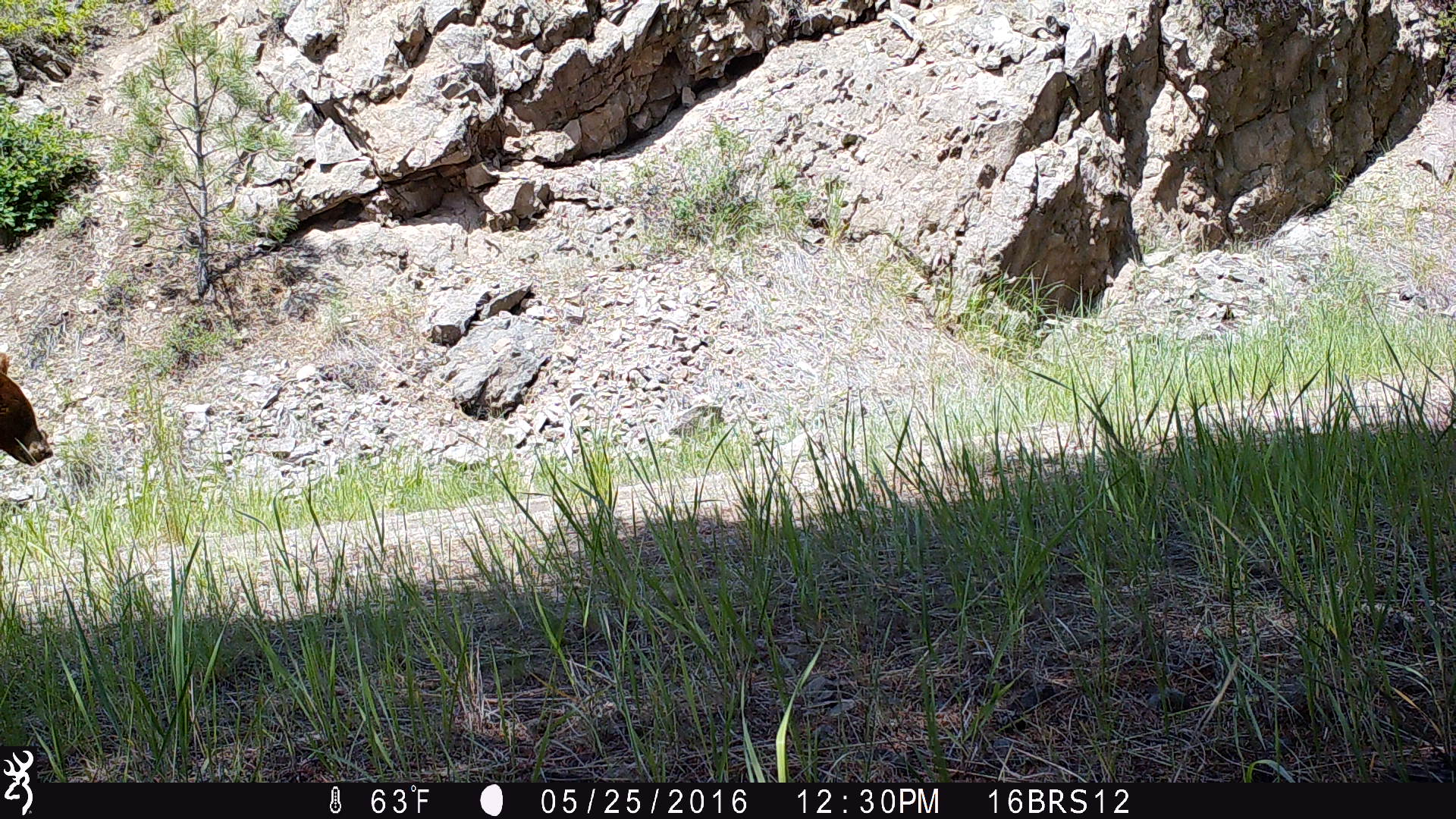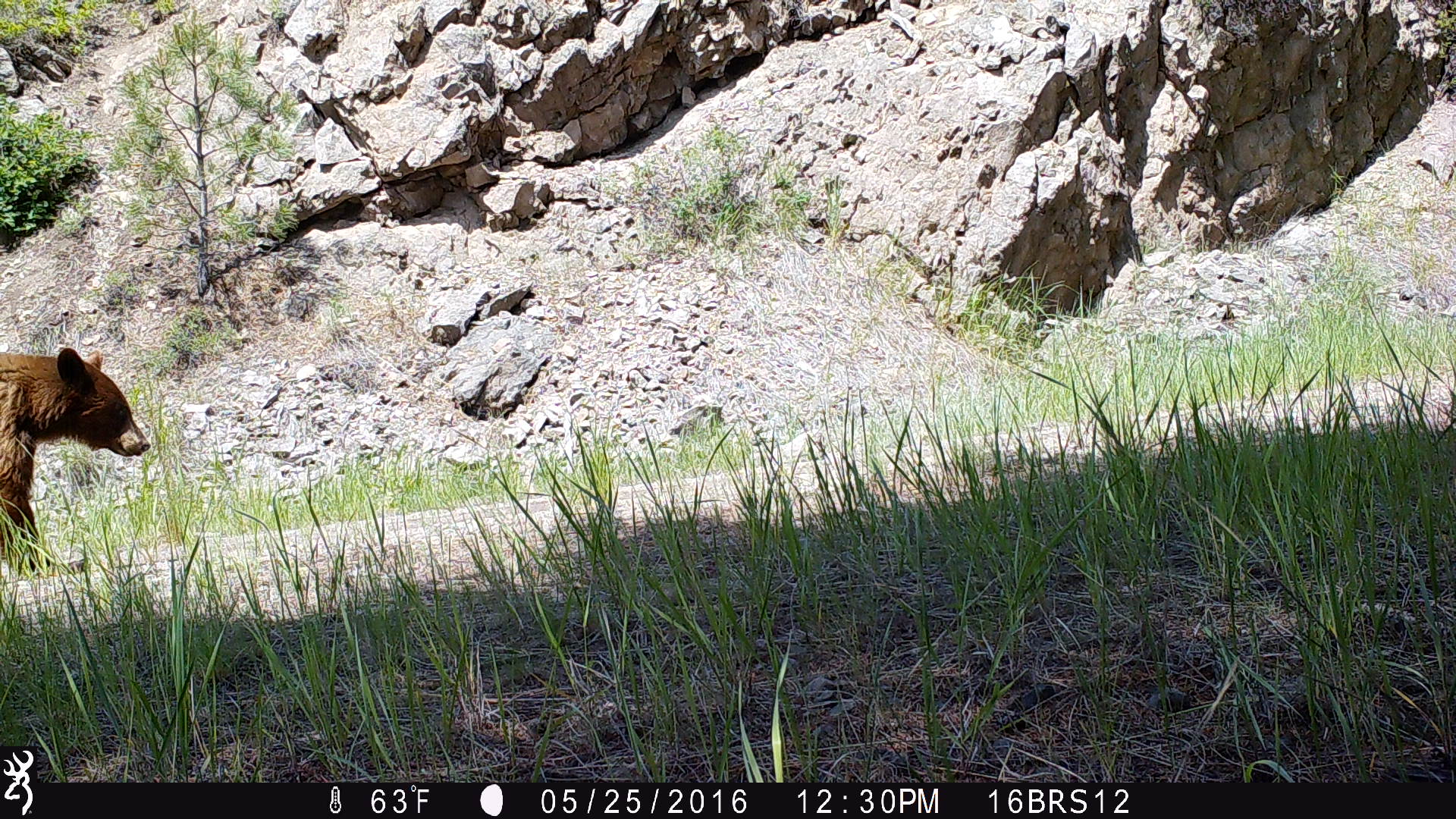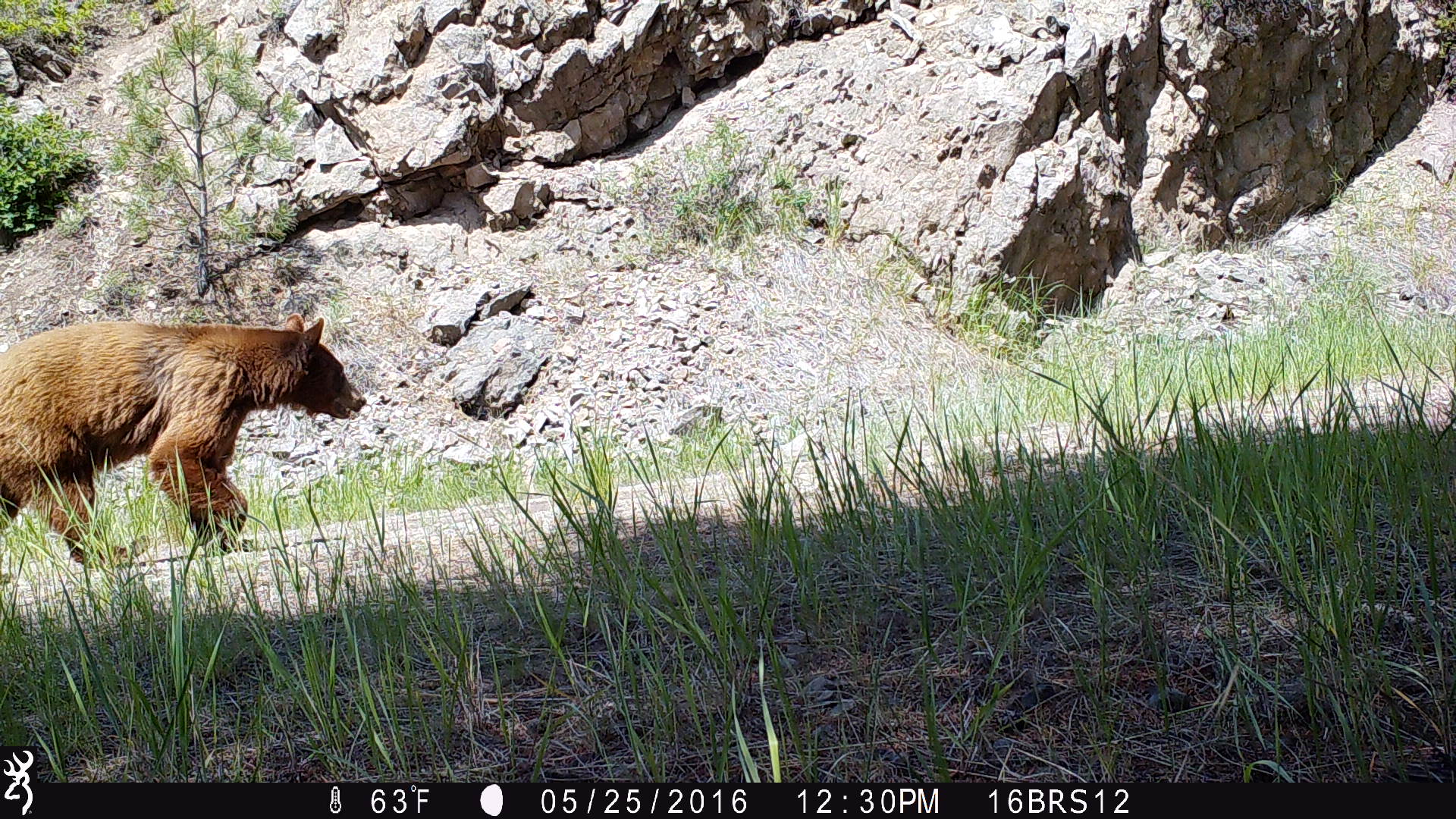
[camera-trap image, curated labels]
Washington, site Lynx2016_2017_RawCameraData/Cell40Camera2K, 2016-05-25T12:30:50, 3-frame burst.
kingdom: Animalia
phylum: Chordata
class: Mammalia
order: Carnivora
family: Ursidae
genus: Ursus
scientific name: Ursus americanus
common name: american black bear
Ursus americanus (american black bear). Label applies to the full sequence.